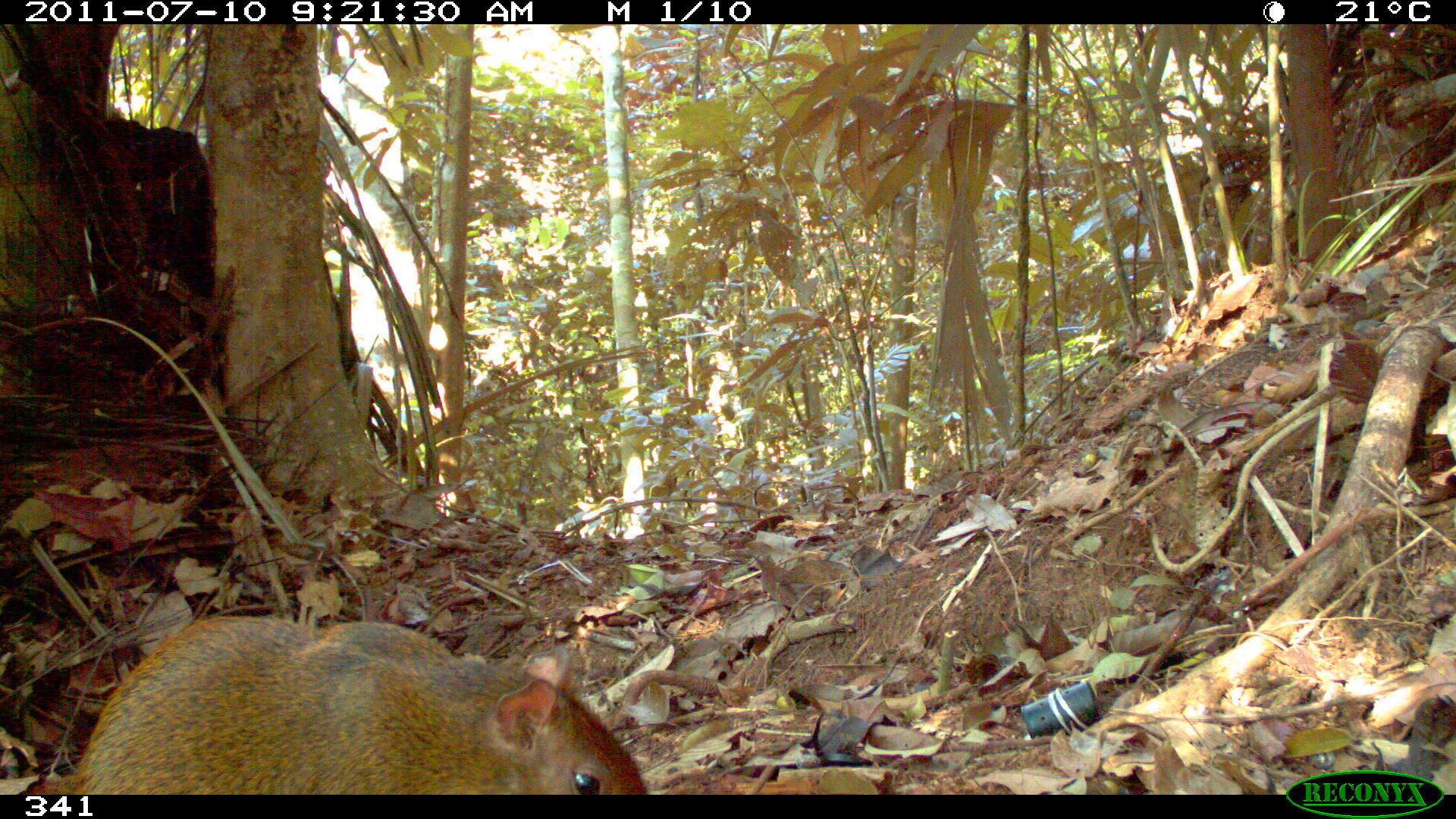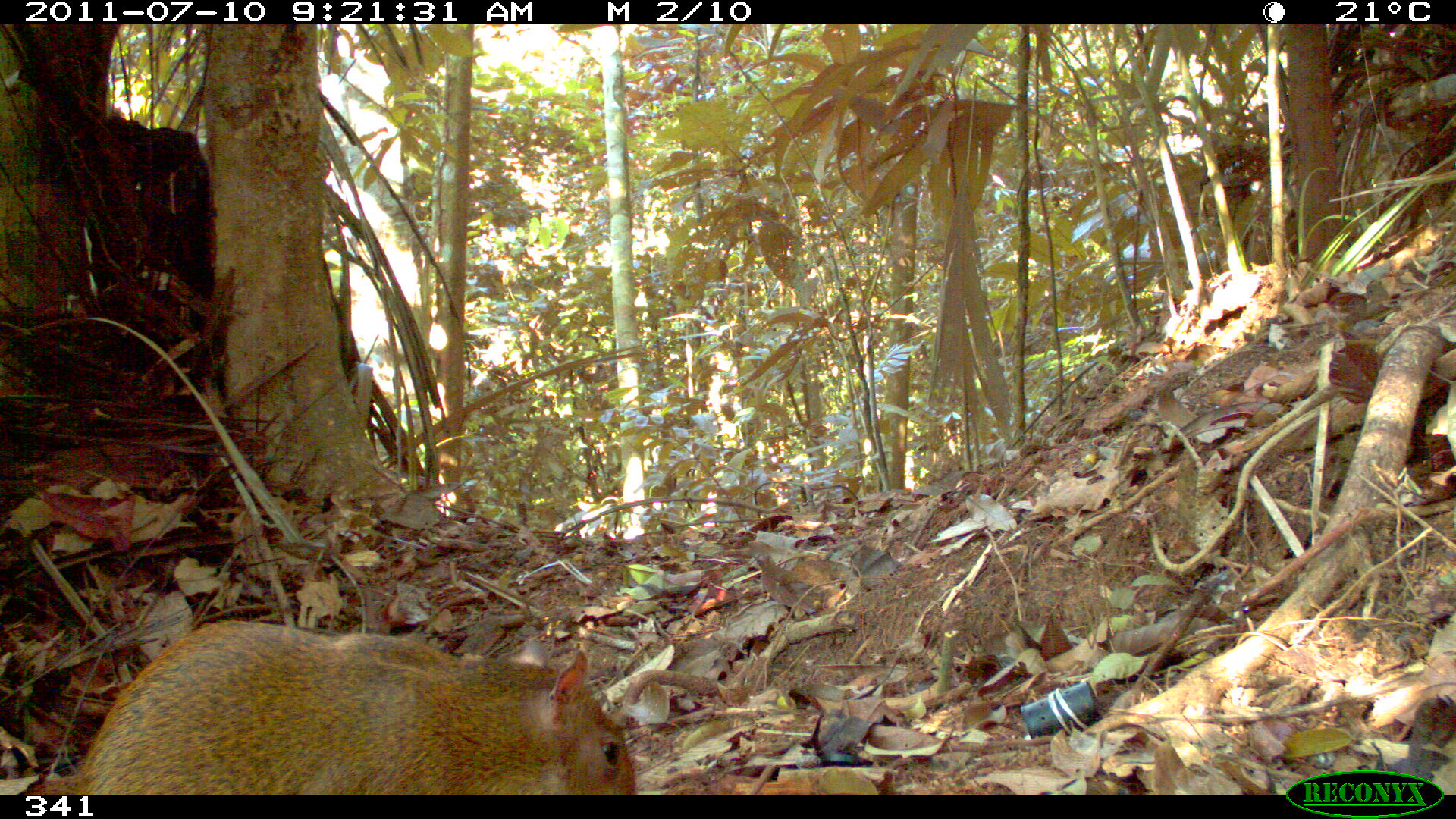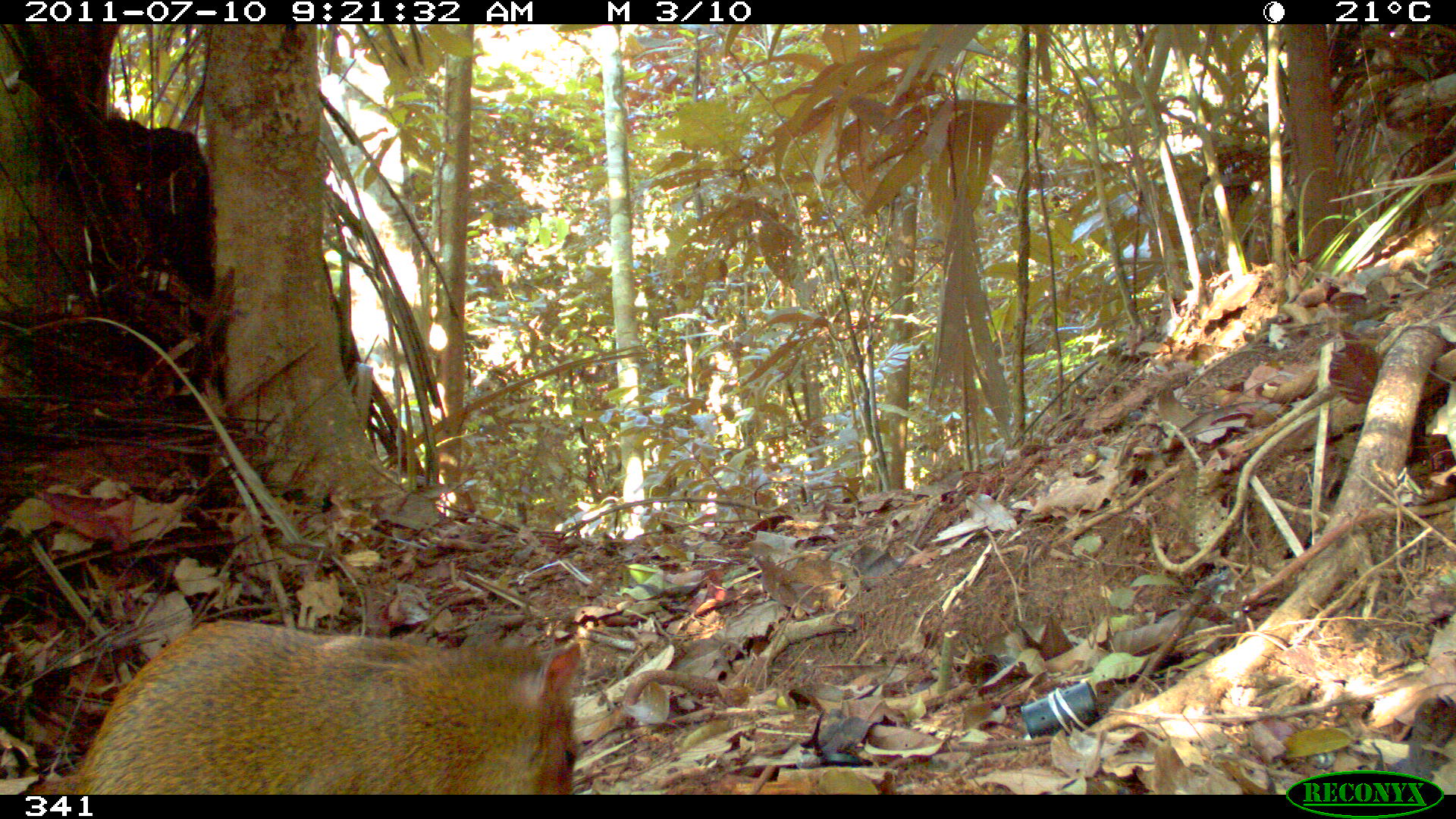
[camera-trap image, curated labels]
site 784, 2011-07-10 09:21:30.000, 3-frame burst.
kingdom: Animalia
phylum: Chordata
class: Mammalia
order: Rodentia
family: Dasyproctidae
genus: Dasyprocta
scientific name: Dasyprocta punctata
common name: central american agouti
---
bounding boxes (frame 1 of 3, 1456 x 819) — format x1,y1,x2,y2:
dasyprocta punctata: 66,612,647,791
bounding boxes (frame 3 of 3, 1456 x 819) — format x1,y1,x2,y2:
dasyprocta punctata: 35,617,578,790